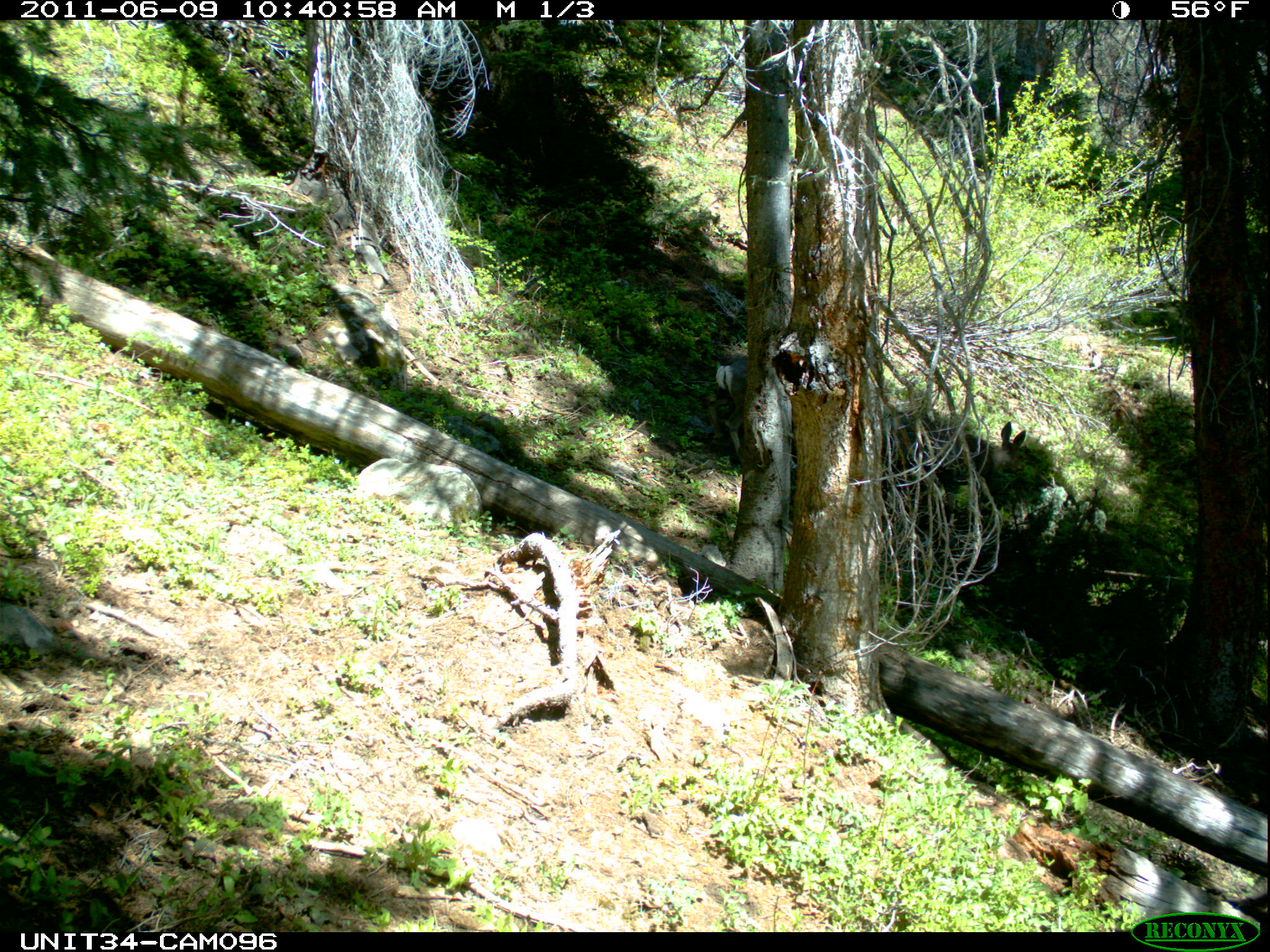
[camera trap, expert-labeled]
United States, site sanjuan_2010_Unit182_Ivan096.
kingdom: Animalia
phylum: Chordata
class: Mammalia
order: Artiodactyla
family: Cervidae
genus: Odocoileus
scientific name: Odocoileus hemionus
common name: mule deer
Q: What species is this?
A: Odocoileus hemionus (mule deer).